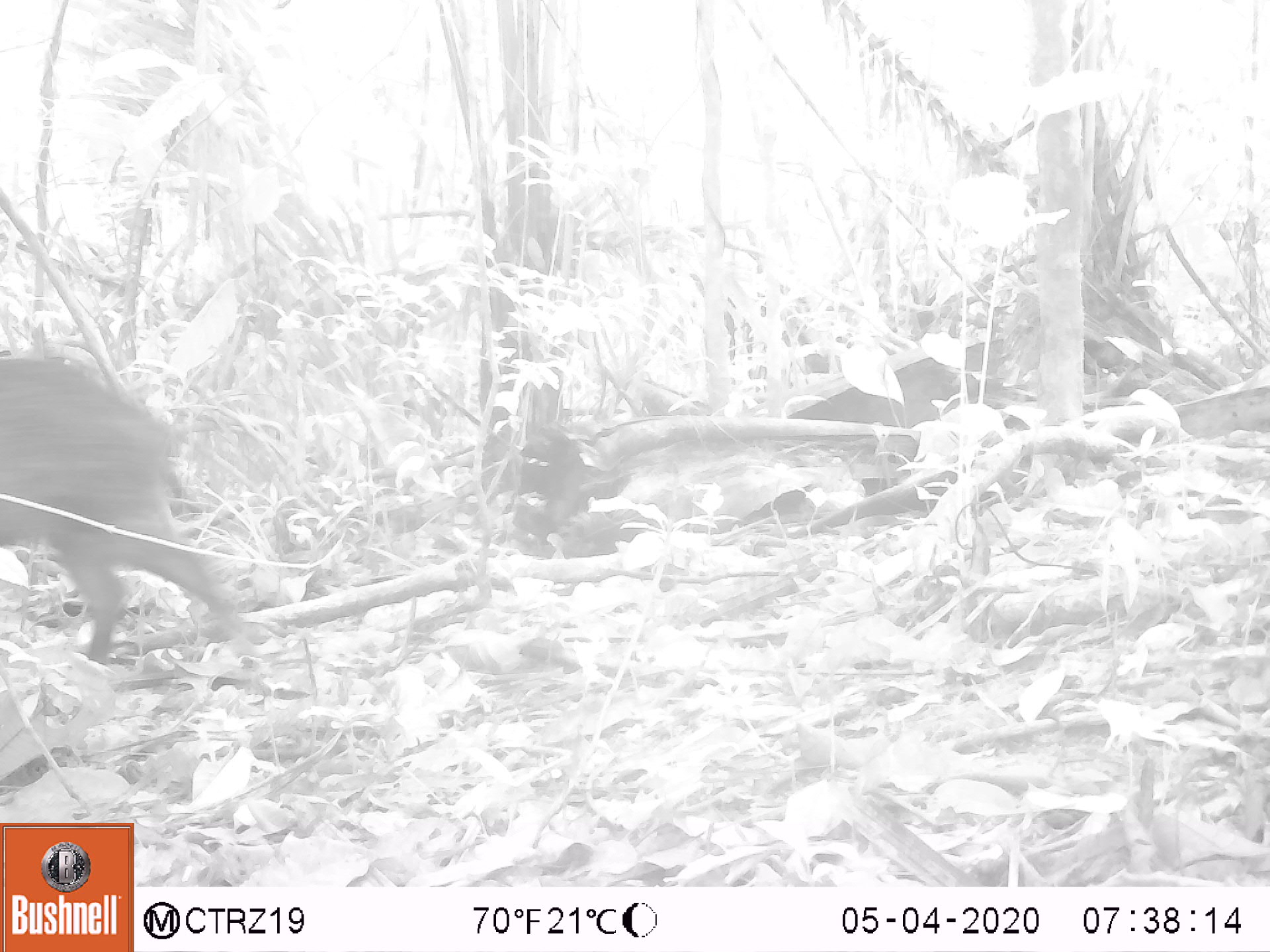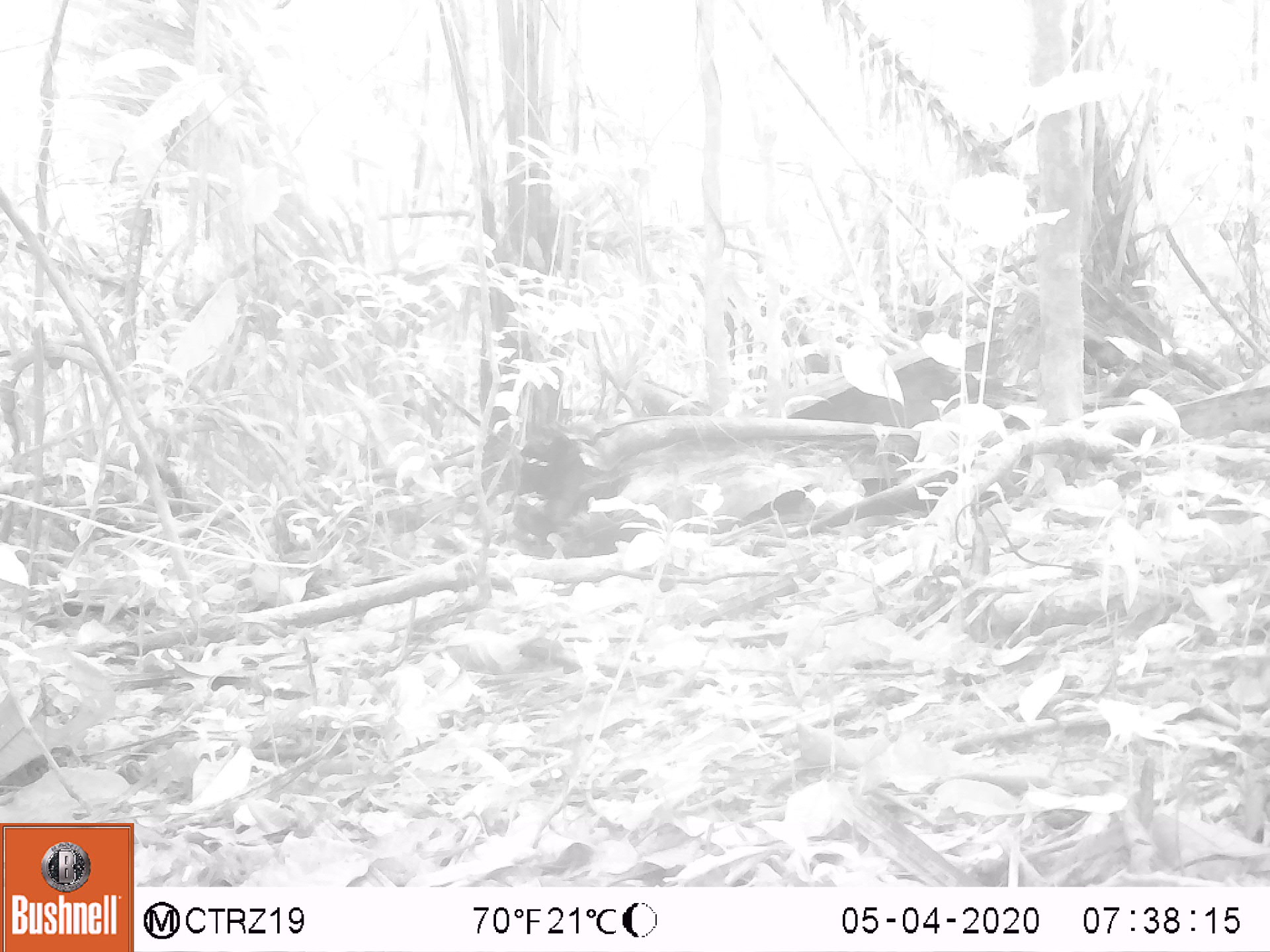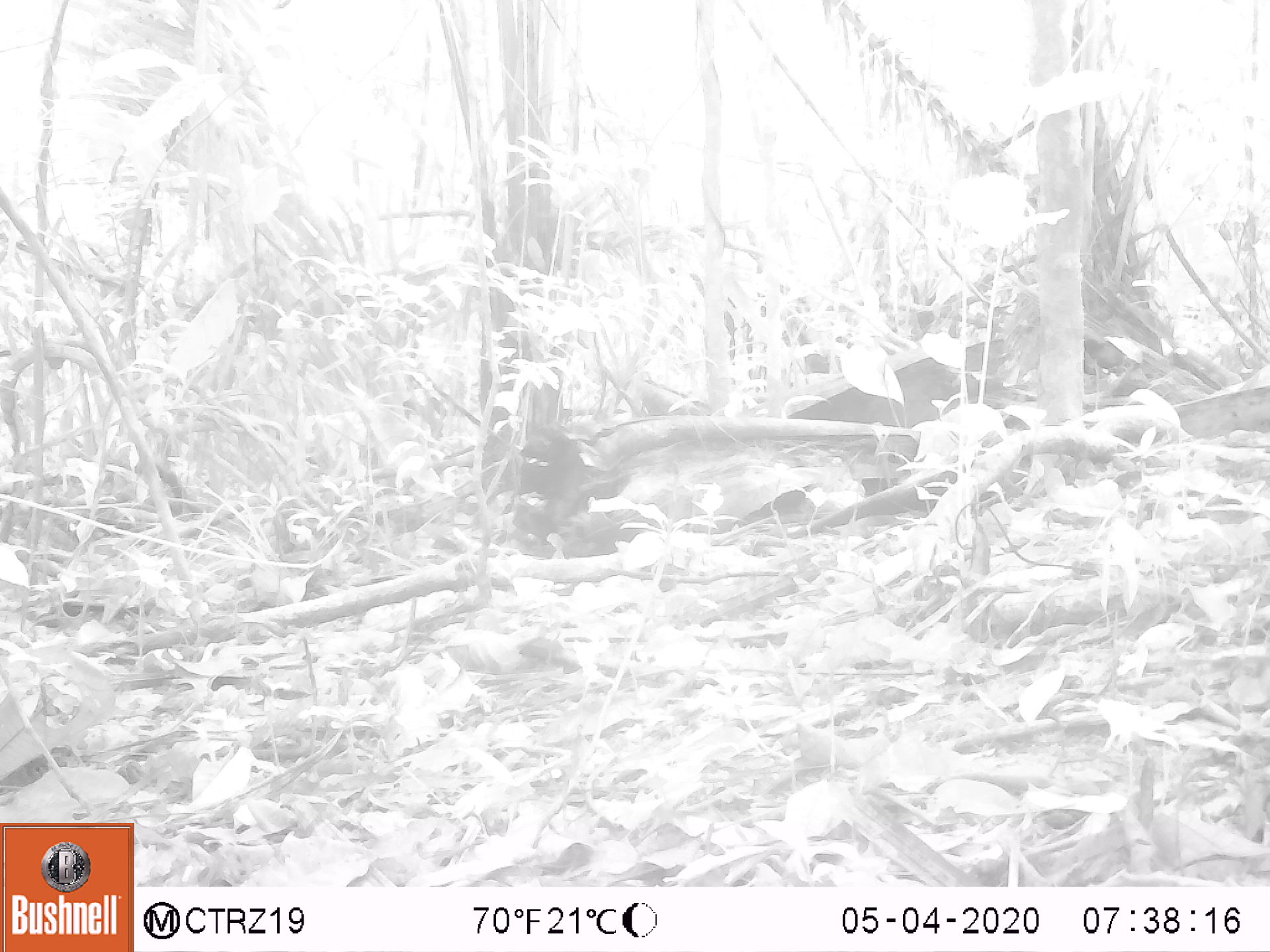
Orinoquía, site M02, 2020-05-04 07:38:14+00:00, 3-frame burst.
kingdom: Animalia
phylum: Chordata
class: Mammalia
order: Artiodactyla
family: Tayassuidae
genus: Pecari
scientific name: Pecari tajacu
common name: collared peccary